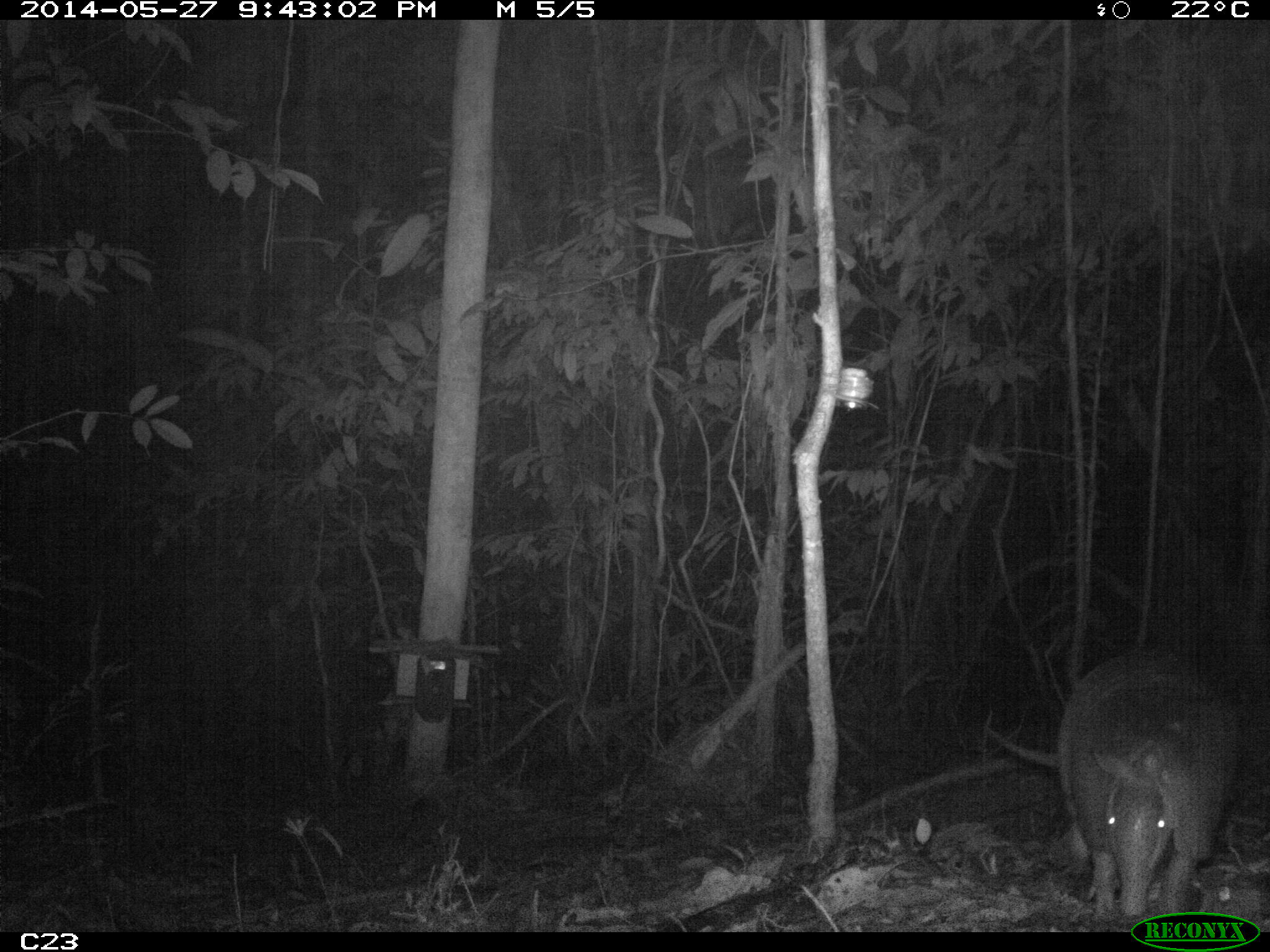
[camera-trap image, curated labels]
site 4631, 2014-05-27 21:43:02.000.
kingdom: Animalia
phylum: Chordata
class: Mammalia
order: Cingulata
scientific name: Cingulata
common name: armadillo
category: unknown armadillo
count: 1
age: adult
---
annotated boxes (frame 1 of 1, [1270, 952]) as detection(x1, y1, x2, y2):
unknown armadillo: detection(984, 649, 1239, 919)